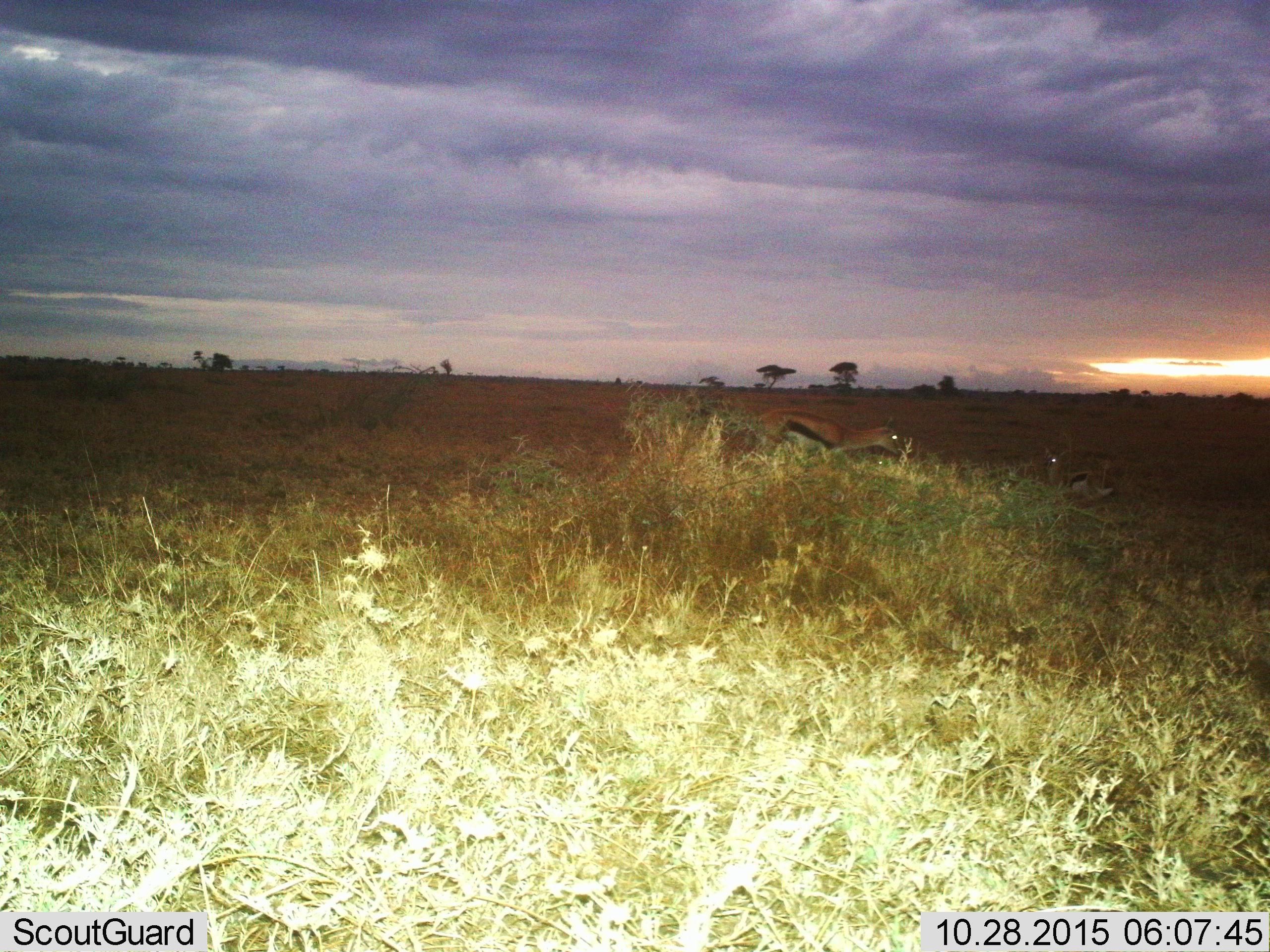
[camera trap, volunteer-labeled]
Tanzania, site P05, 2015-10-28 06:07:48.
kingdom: Animalia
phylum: Chordata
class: Mammalia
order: Artiodactyla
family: Bovidae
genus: Eudorcas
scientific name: Eudorcas thomsonii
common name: thomson's gazelle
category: gazellethomsons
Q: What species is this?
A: Gazellethomsons (thomson's gazelle) (Eudorcas thomsonii).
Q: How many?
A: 2.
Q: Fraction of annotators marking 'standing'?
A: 44%.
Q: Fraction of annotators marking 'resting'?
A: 56%.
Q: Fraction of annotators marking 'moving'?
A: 56%.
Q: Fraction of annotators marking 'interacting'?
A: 0%.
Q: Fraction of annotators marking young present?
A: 22%.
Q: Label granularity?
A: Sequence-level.